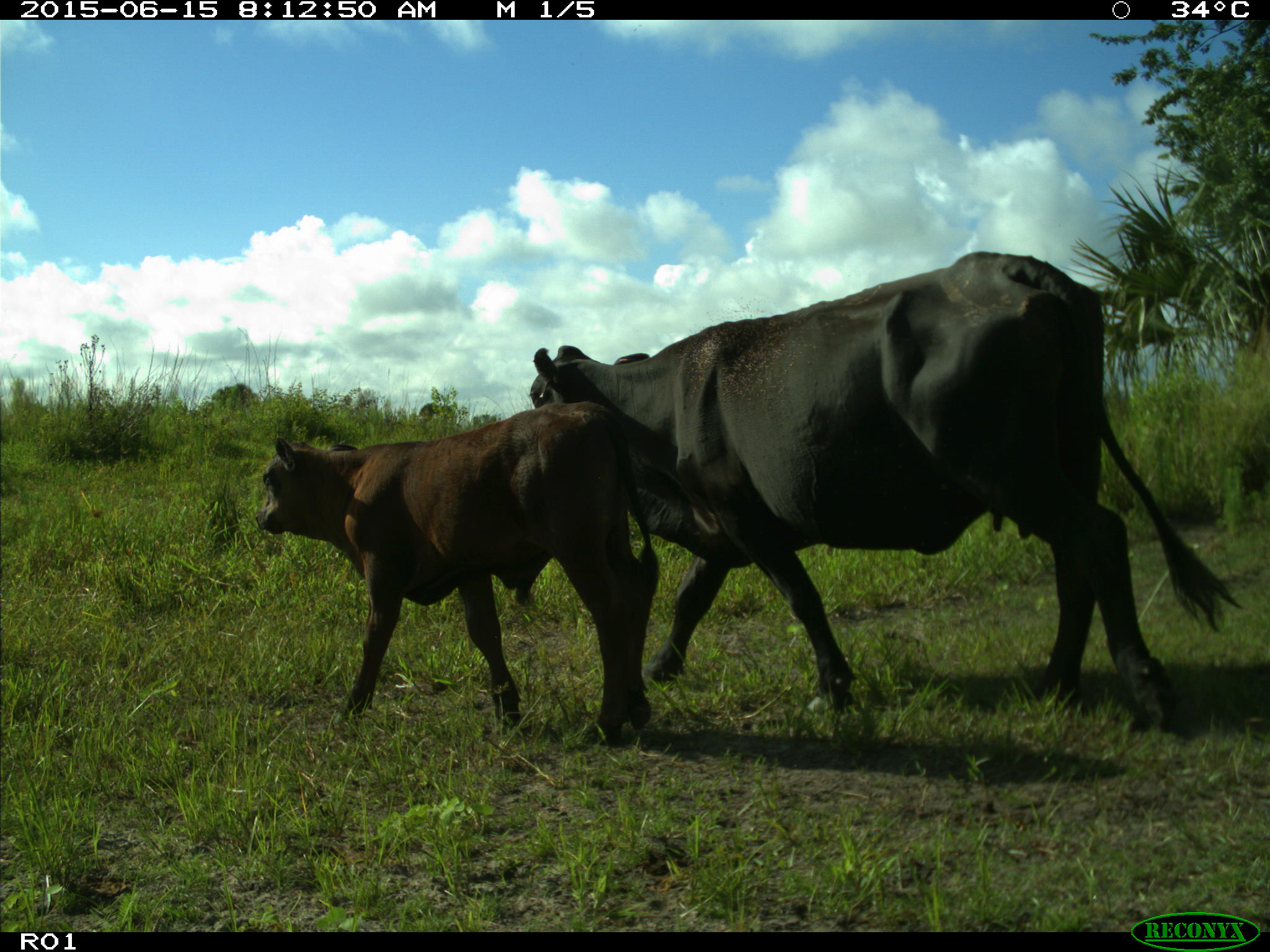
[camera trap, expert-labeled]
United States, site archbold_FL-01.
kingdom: Animalia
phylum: Chordata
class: Mammalia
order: Artiodactyla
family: Bovidae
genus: Bos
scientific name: Bos taurus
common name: domestic cow